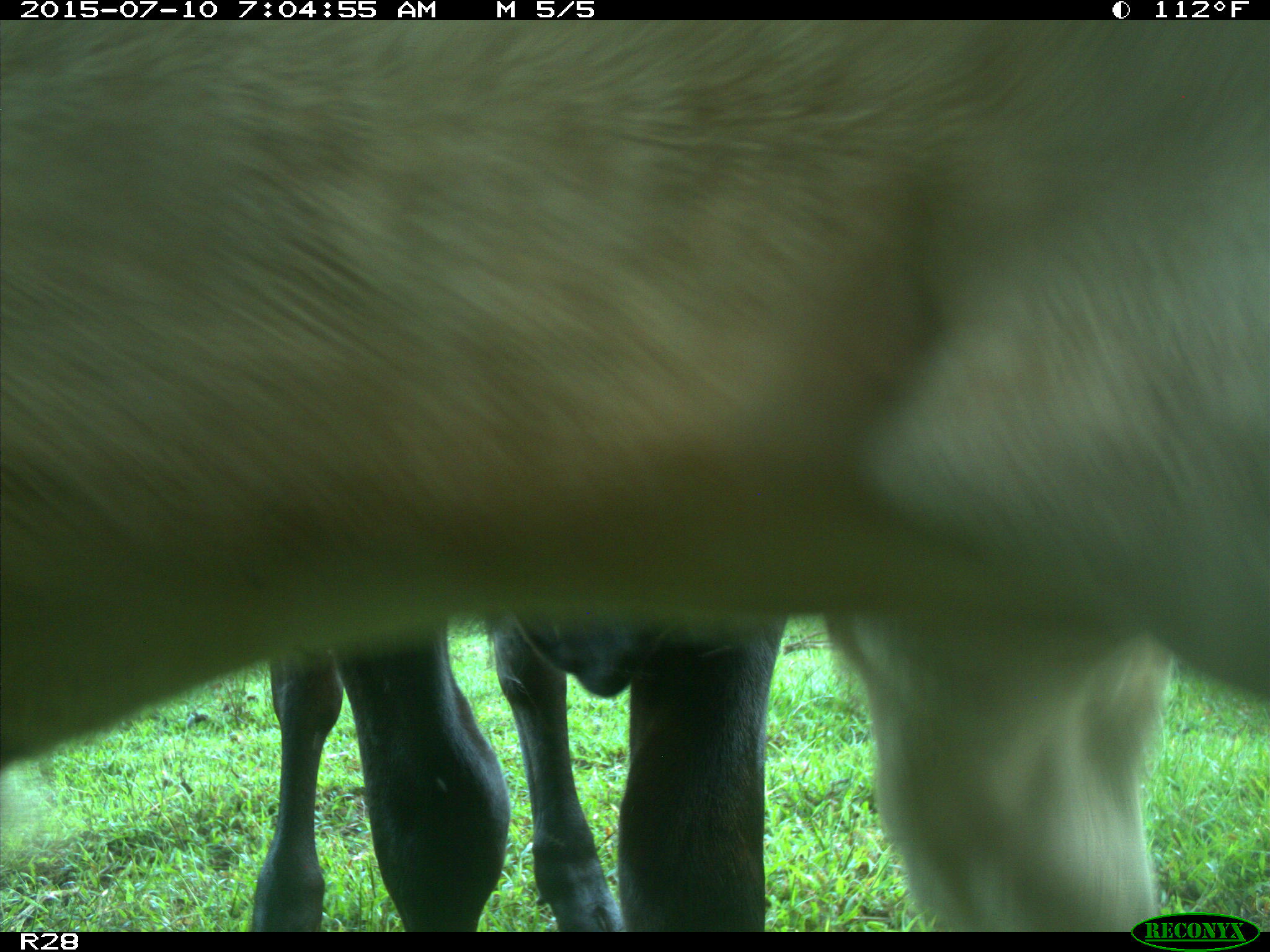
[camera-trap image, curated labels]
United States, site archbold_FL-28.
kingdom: Animalia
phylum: Chordata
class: Mammalia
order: Artiodactyla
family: Bovidae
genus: Bos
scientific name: Bos taurus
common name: domestic cow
Bos taurus (domestic cow).